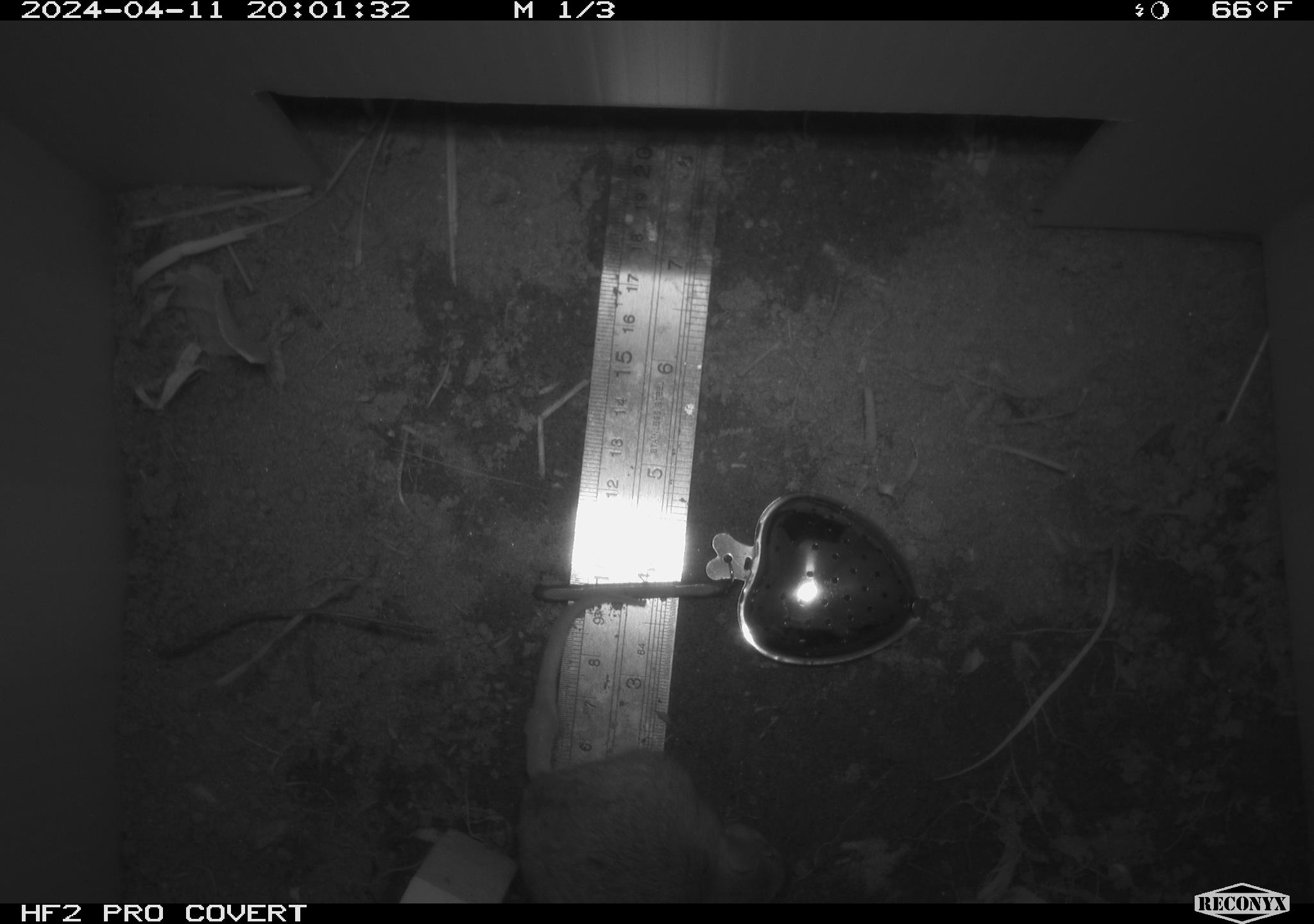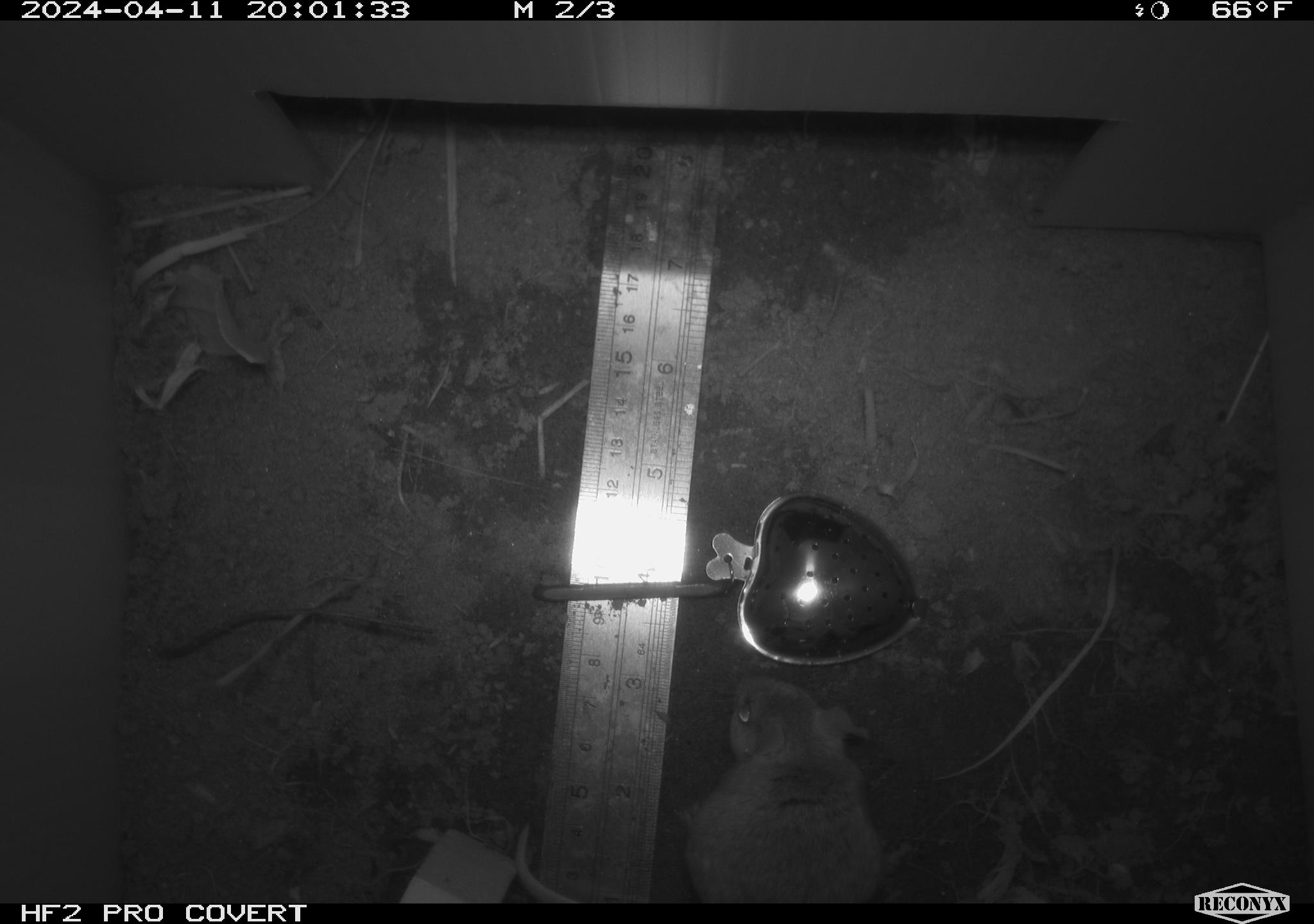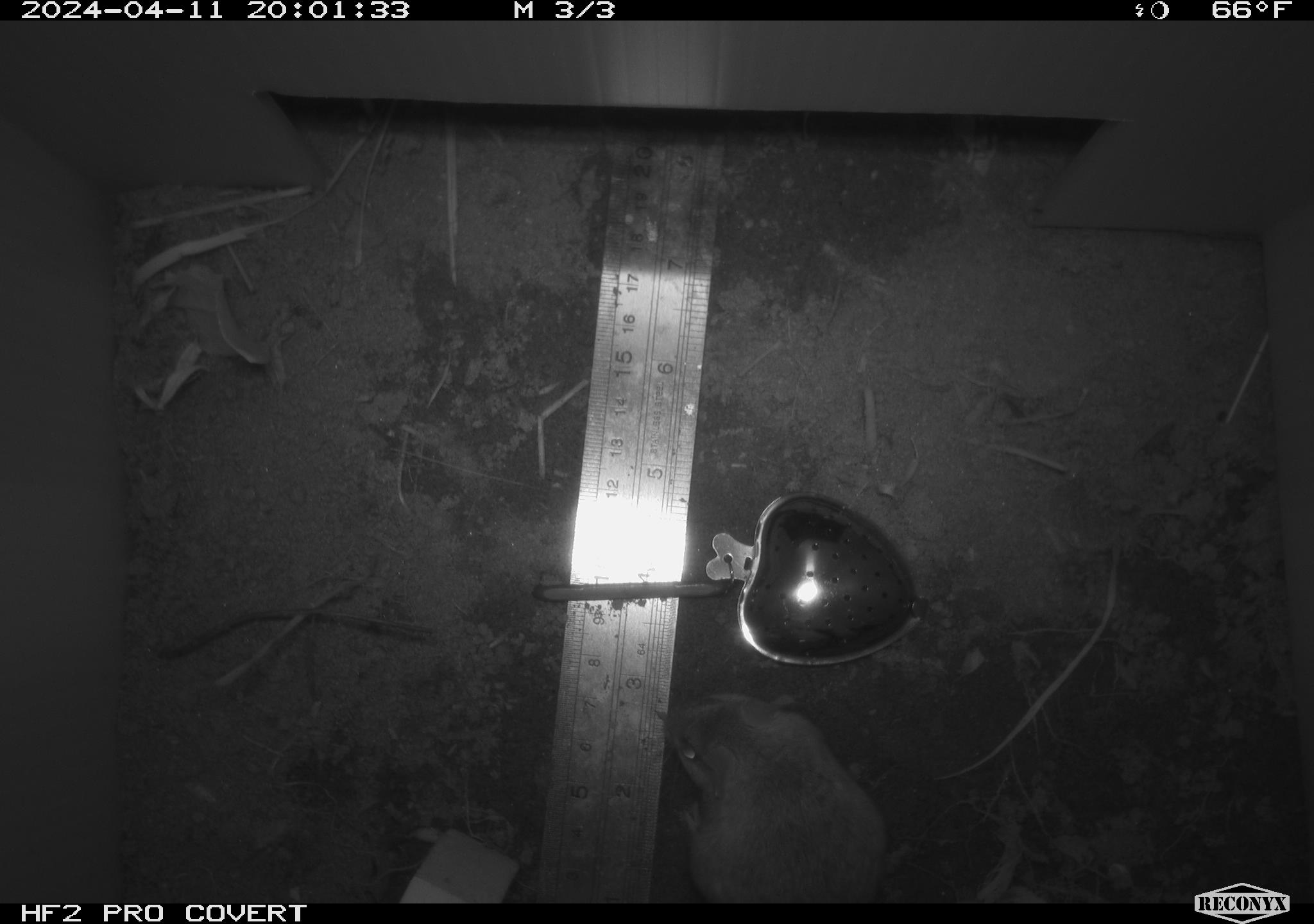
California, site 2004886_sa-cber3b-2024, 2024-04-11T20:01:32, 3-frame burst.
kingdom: Animalia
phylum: Chordata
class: Mammalia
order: Rodentia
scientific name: Rodentia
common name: mouse species